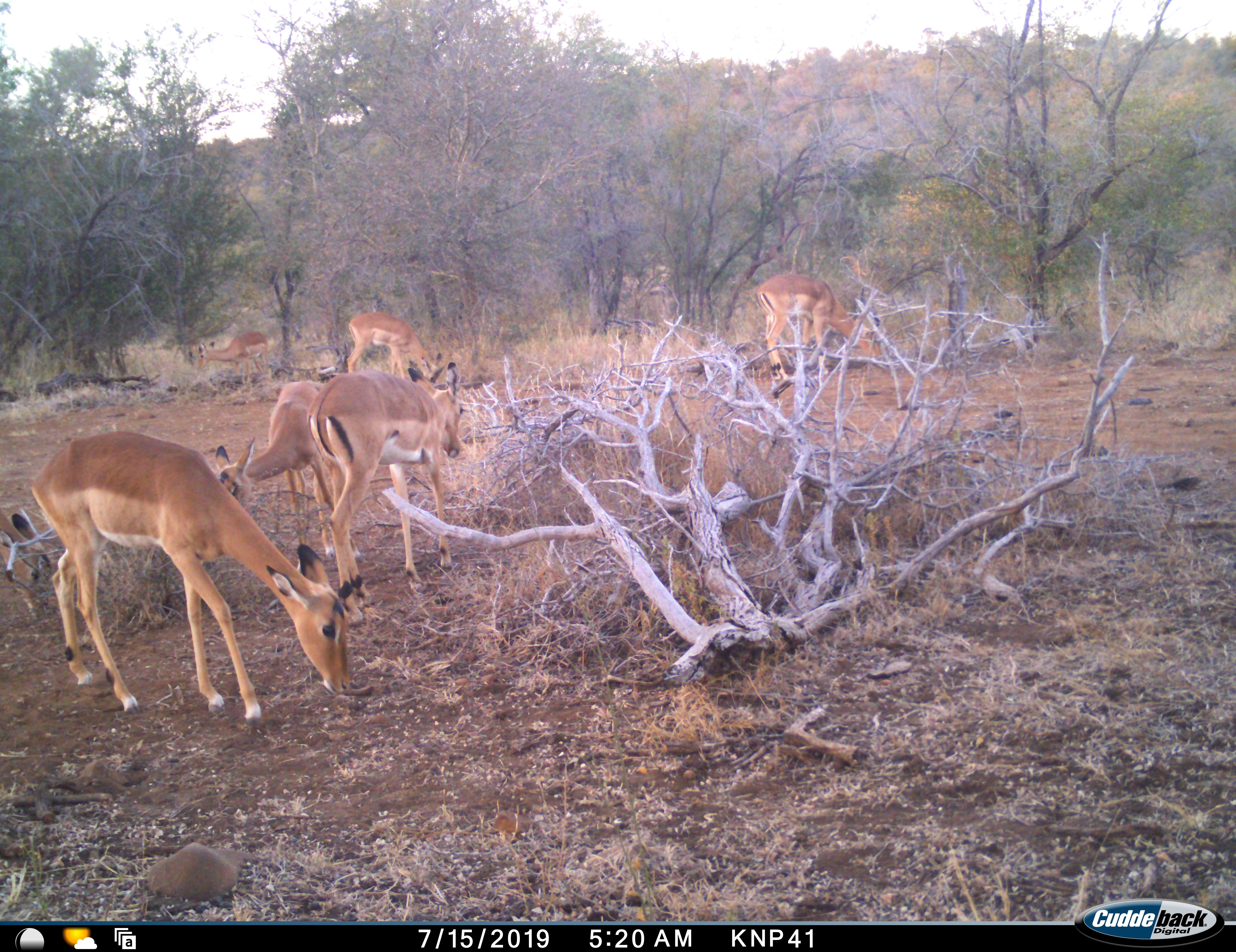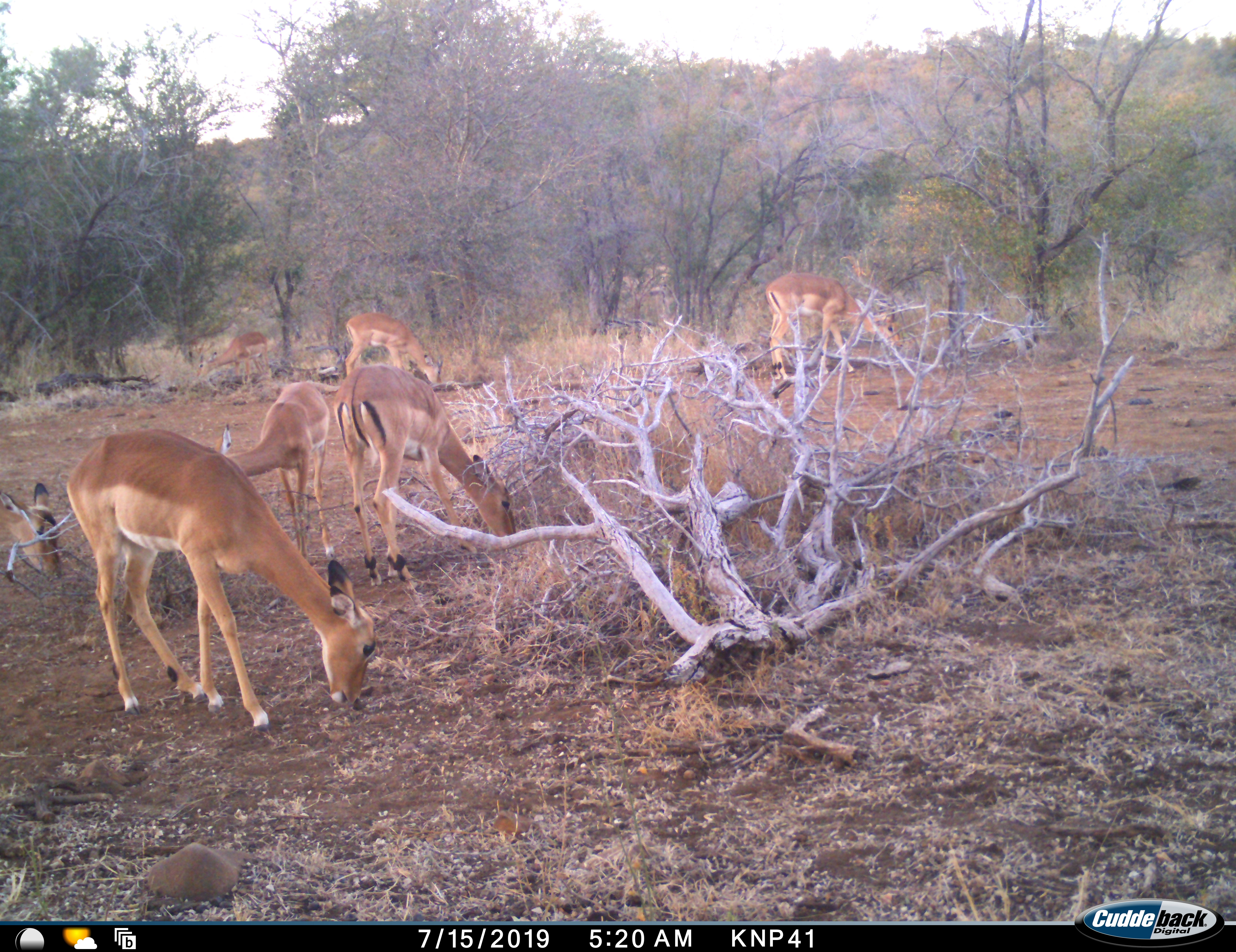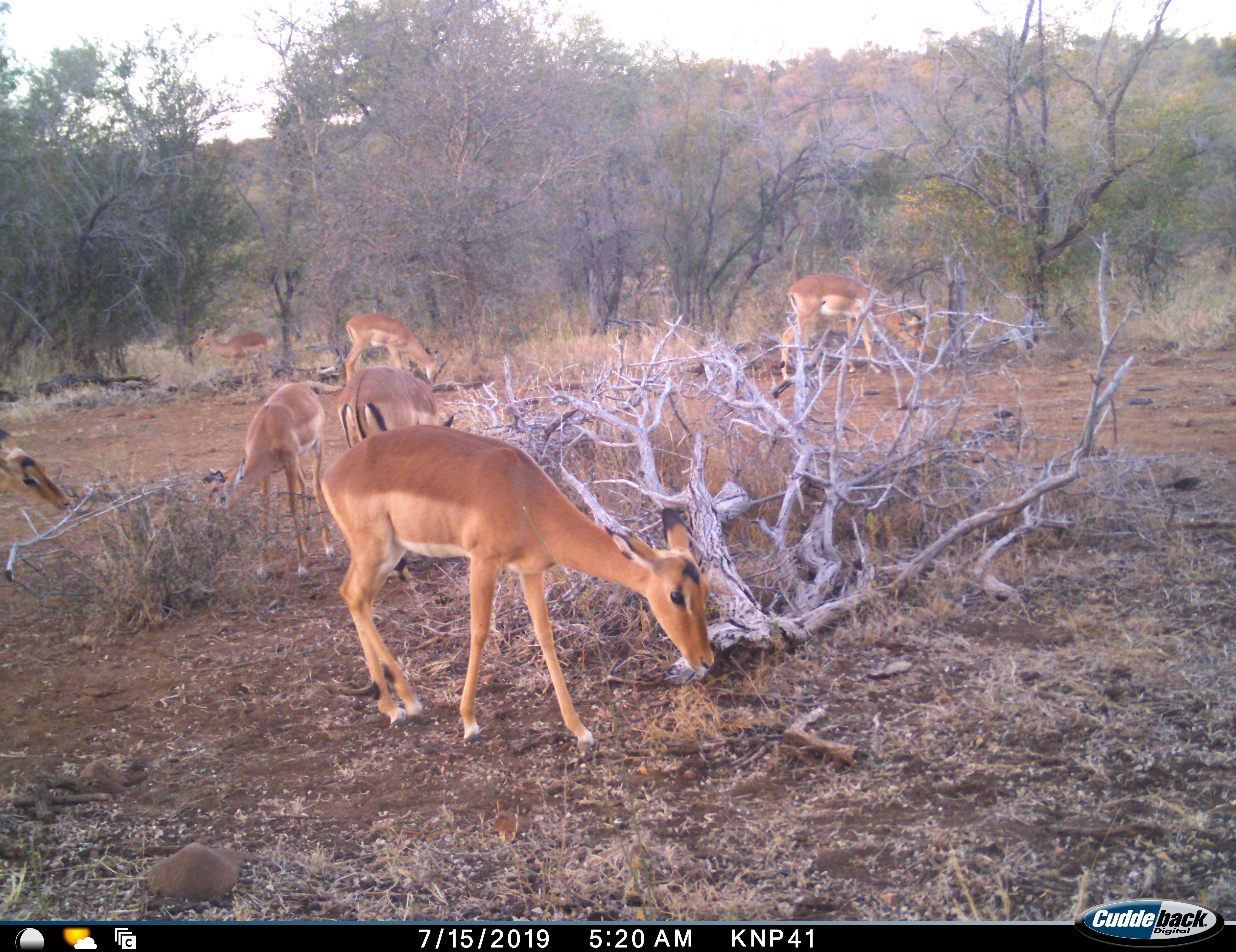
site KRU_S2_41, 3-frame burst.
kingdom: Animalia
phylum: Chordata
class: Mammalia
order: Artiodactyla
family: Bovidae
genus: Aepyceros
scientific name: Aepyceros melampus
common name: impala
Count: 7.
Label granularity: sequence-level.